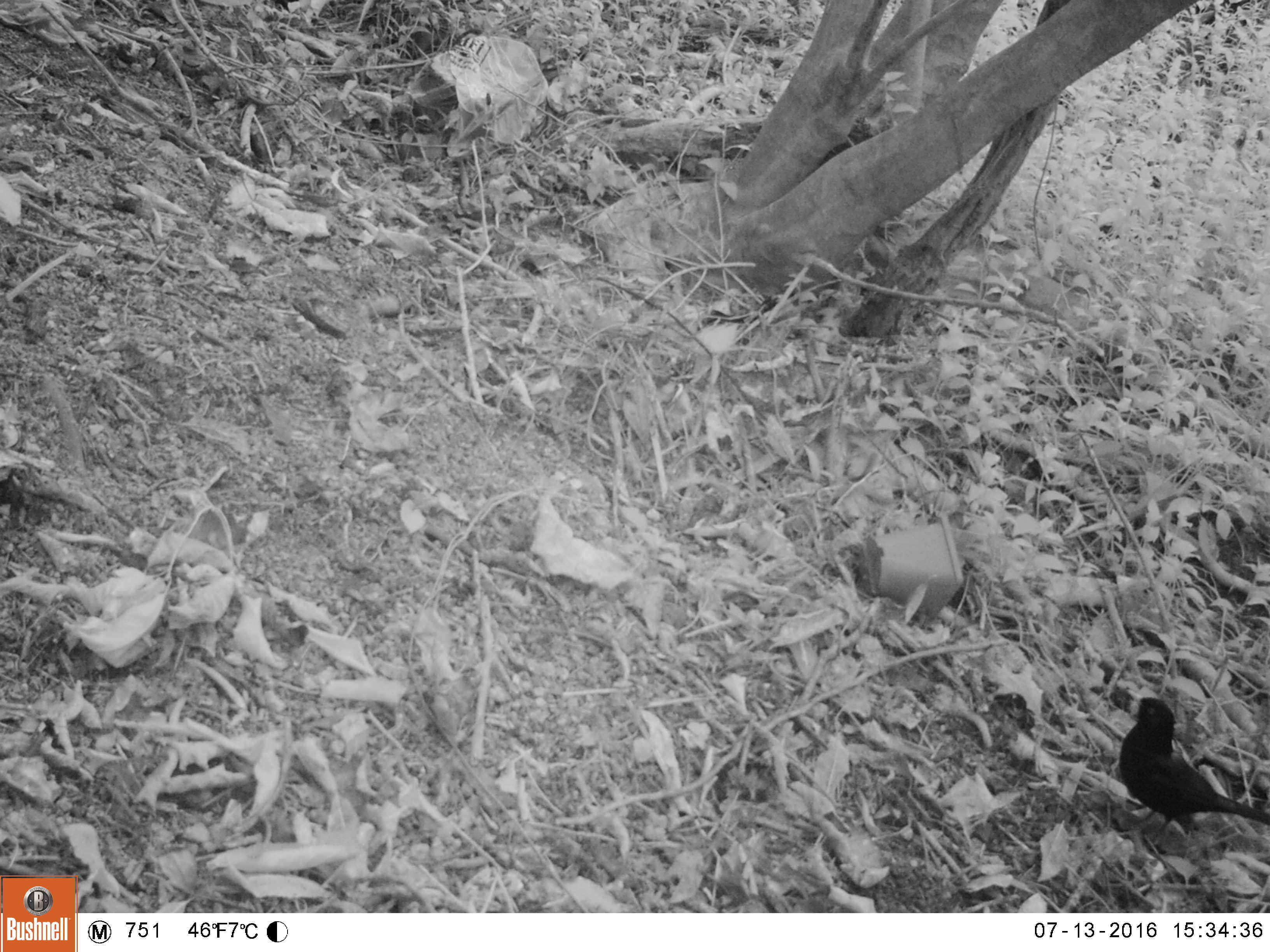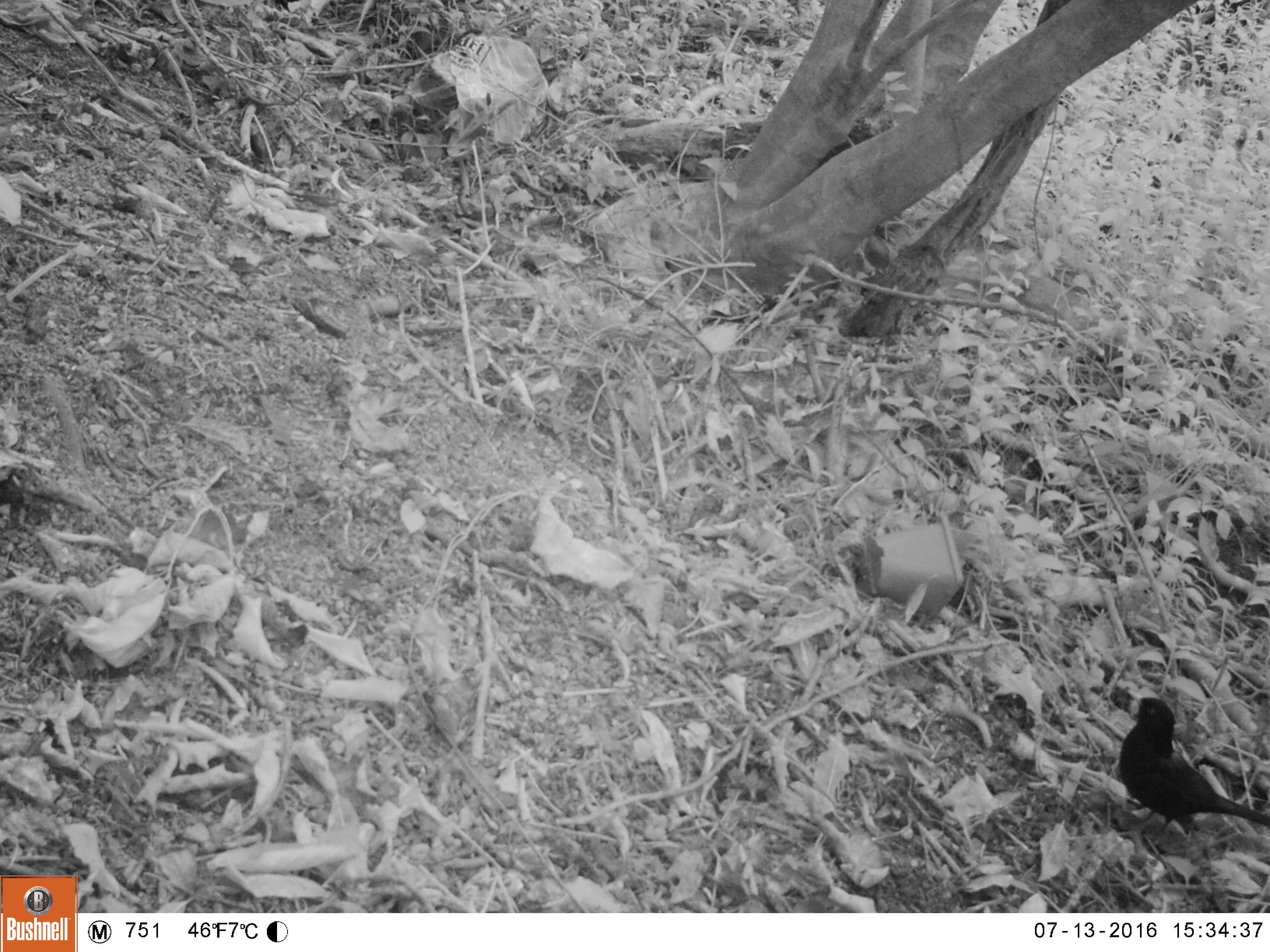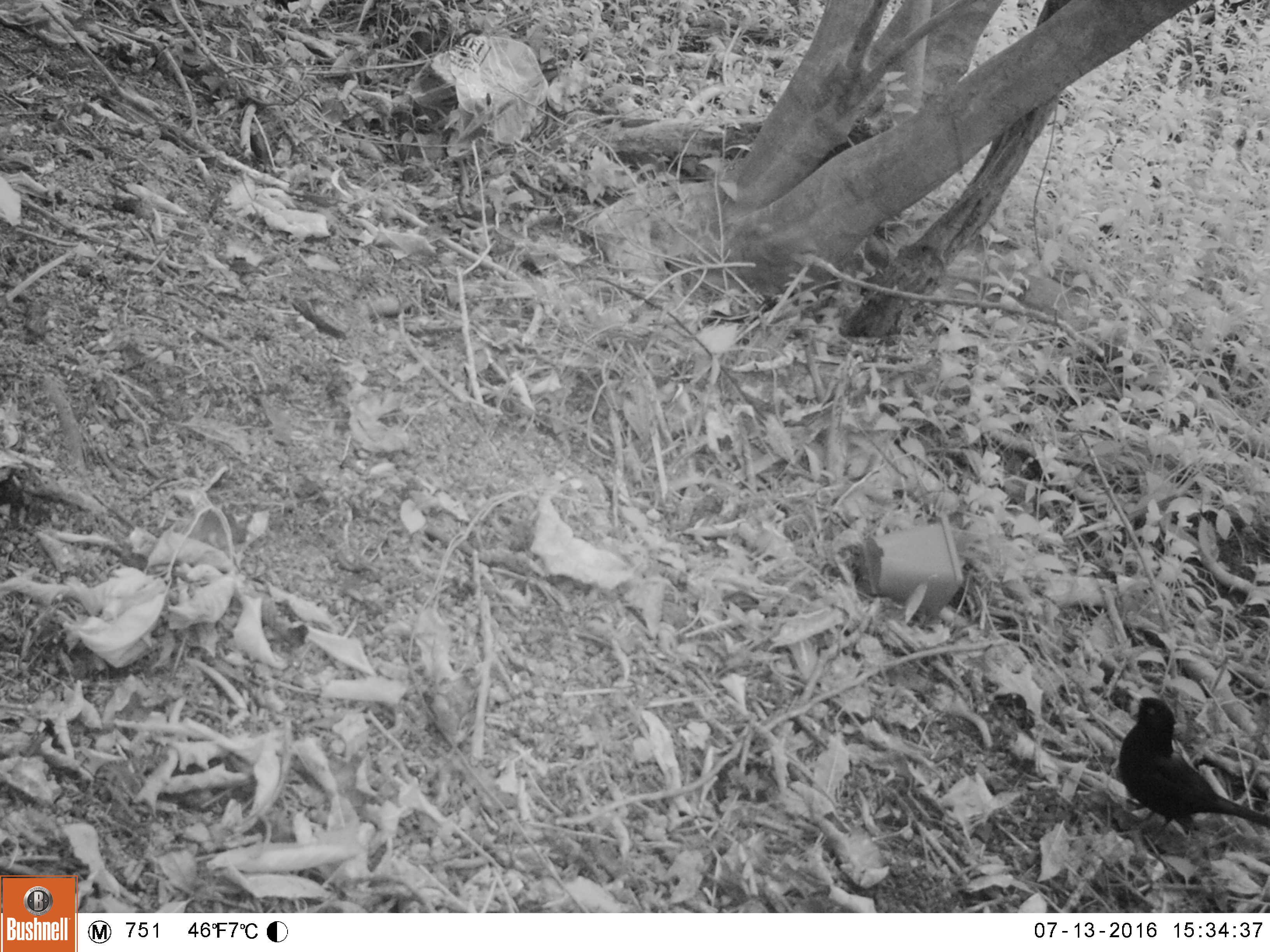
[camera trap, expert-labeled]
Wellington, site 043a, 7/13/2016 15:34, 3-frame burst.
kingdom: Animalia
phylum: Chordata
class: Aves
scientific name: Aves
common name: bird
Bird (Aves).